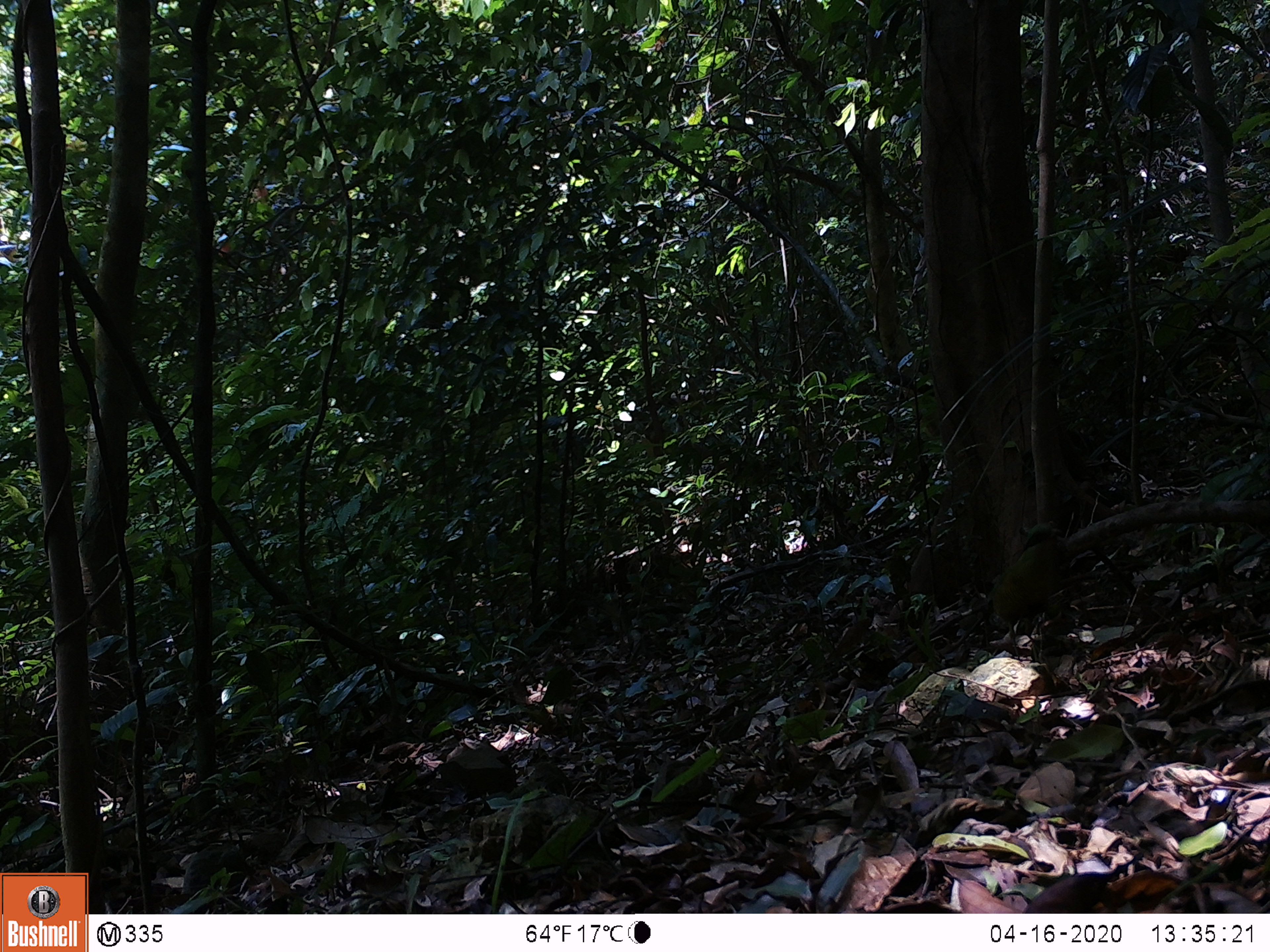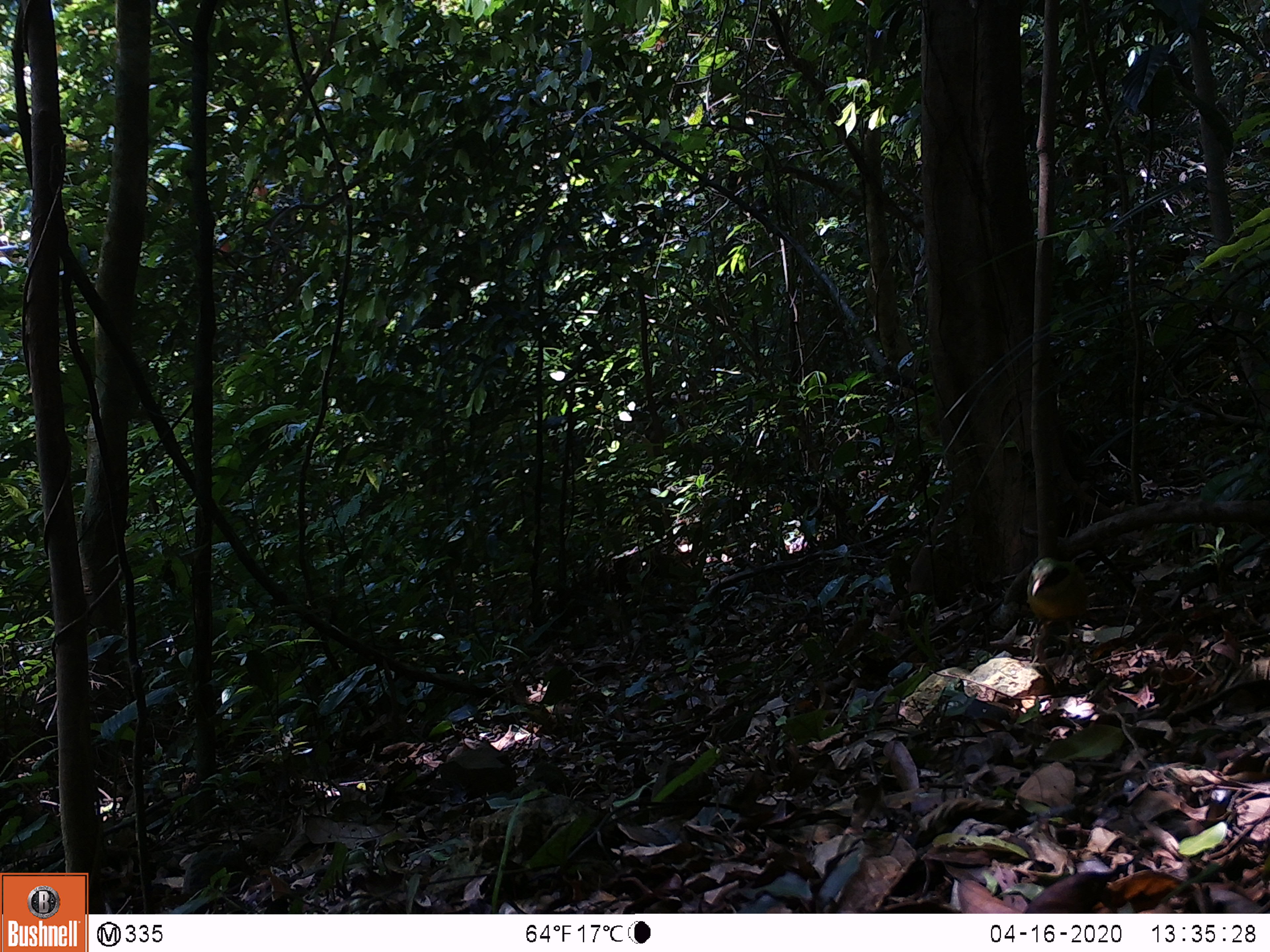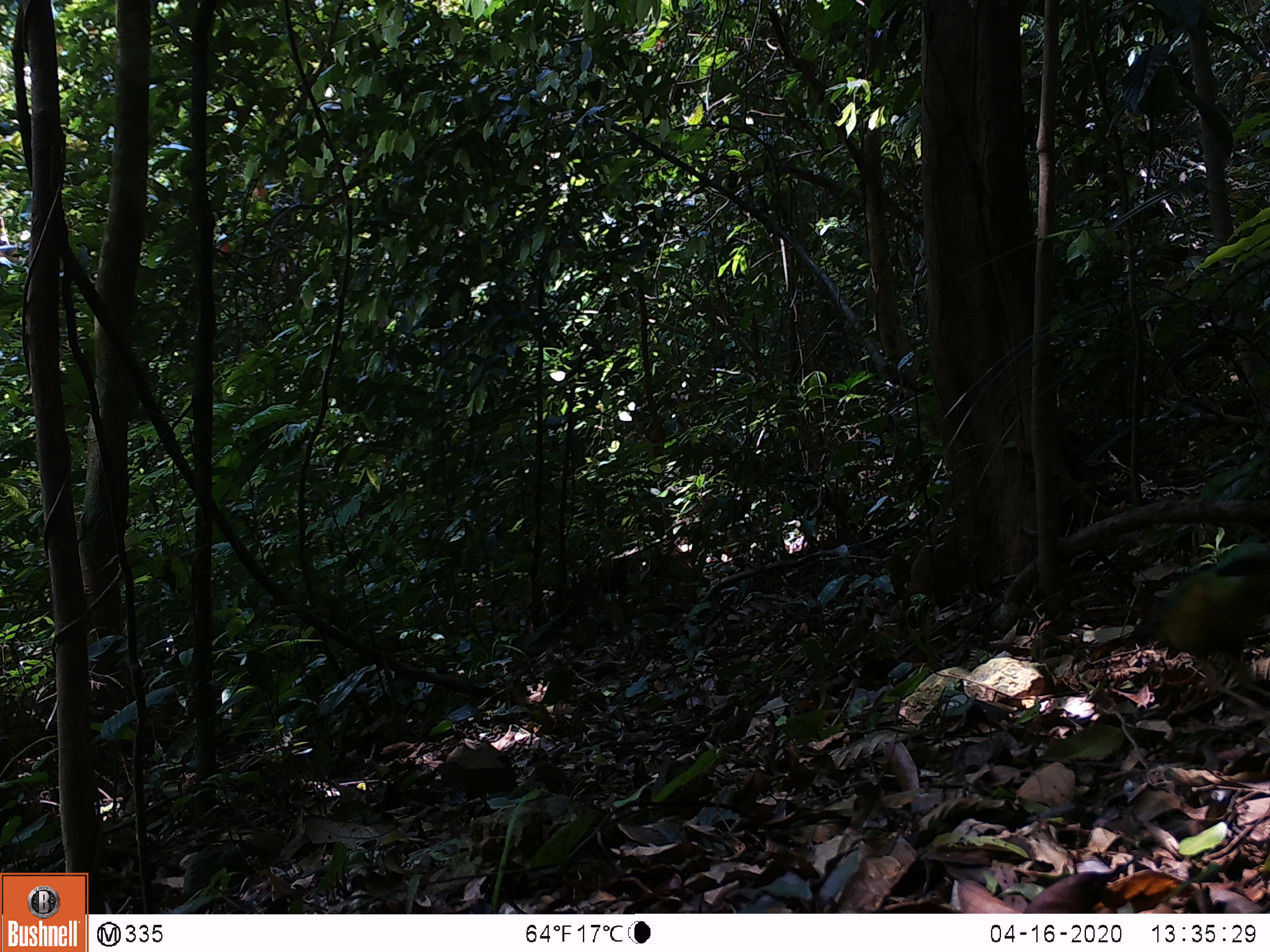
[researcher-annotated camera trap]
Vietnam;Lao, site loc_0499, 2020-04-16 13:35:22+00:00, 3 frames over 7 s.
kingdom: Animalia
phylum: Chordata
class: Aves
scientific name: Aves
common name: bird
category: unidentified bird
Unidentified bird (bird) (Aves). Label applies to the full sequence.